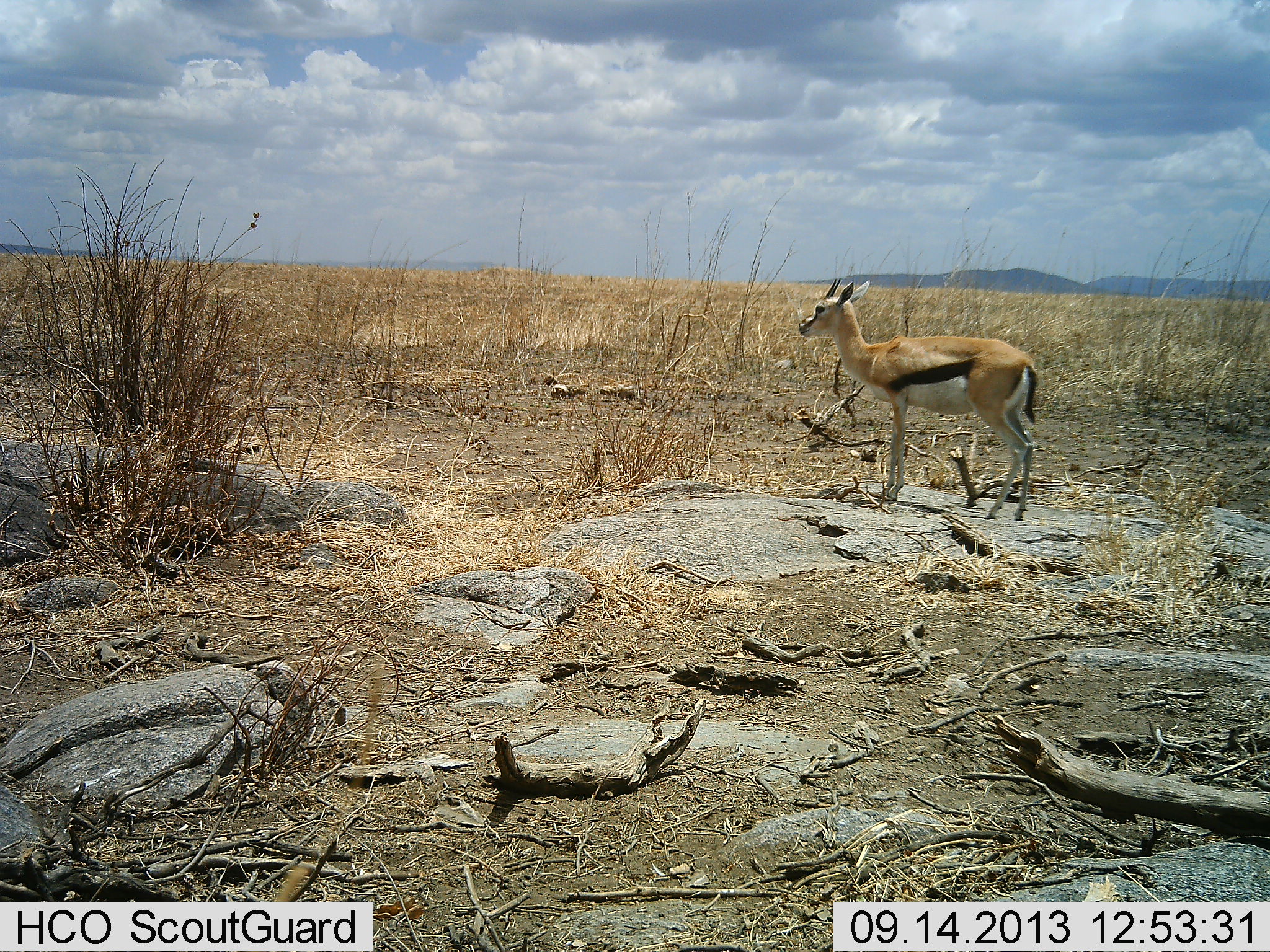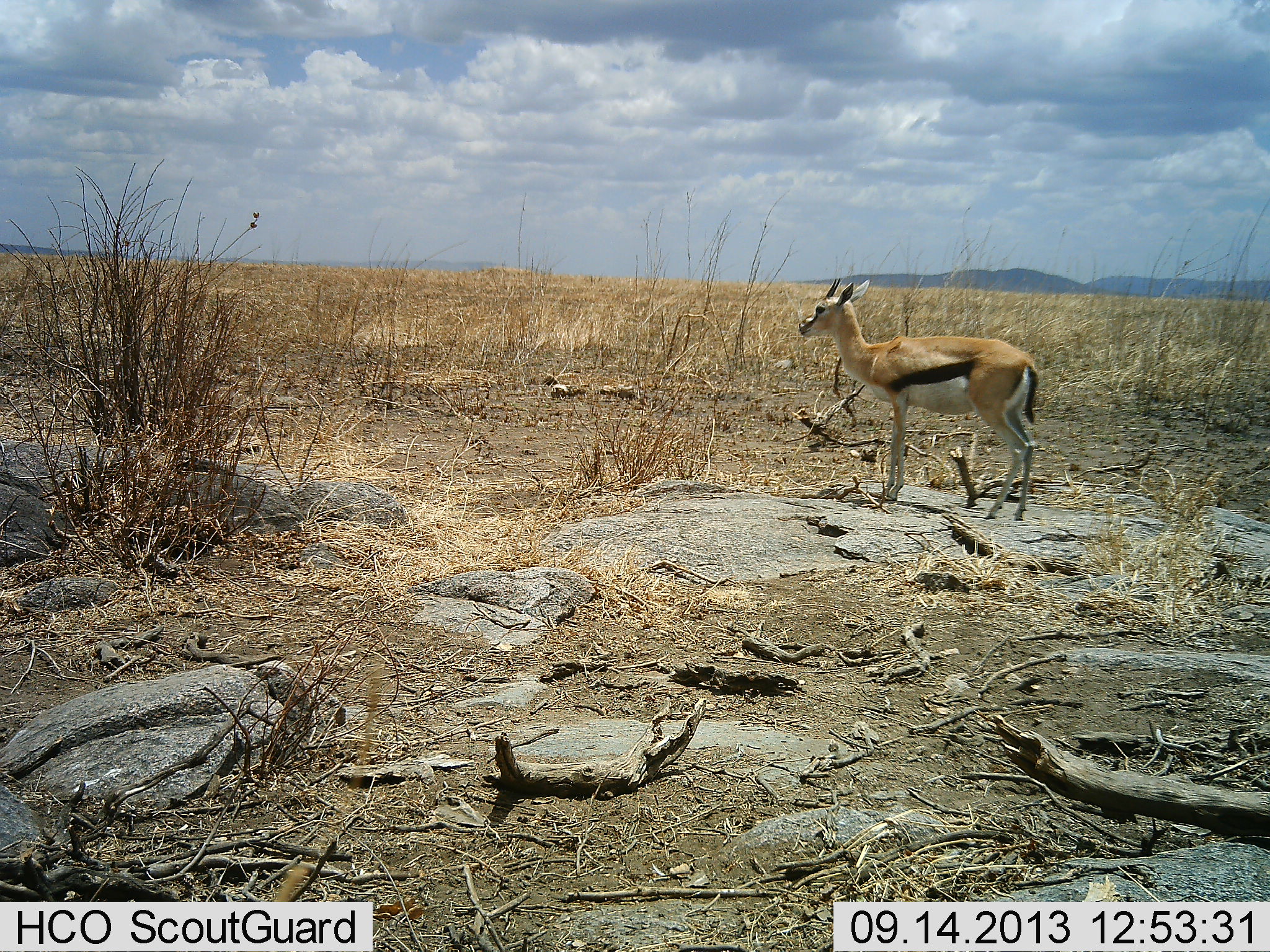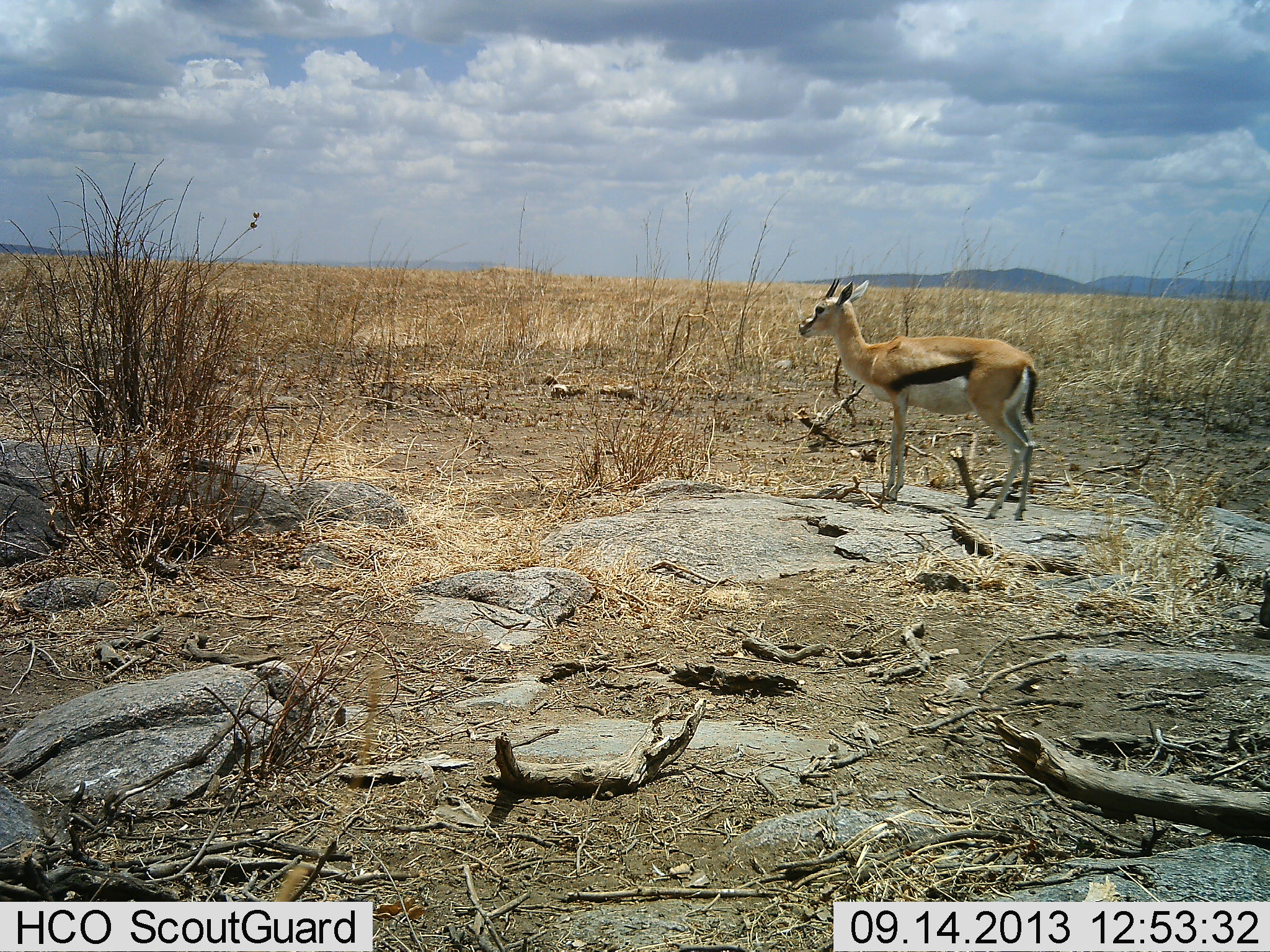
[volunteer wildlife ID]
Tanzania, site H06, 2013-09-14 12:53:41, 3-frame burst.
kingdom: Animalia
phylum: Chordata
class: Mammalia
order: Artiodactyla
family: Bovidae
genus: Eudorcas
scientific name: Eudorcas thomsonii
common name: thomson's gazelle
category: gazellethomsons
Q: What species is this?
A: Gazellethomsons (thomson's gazelle) (Eudorcas thomsonii).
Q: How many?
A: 1.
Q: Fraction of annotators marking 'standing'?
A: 97%.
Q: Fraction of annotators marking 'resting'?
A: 3%.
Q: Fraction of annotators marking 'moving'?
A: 6%.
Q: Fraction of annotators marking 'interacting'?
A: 0%.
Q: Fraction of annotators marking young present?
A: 3%.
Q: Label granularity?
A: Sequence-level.